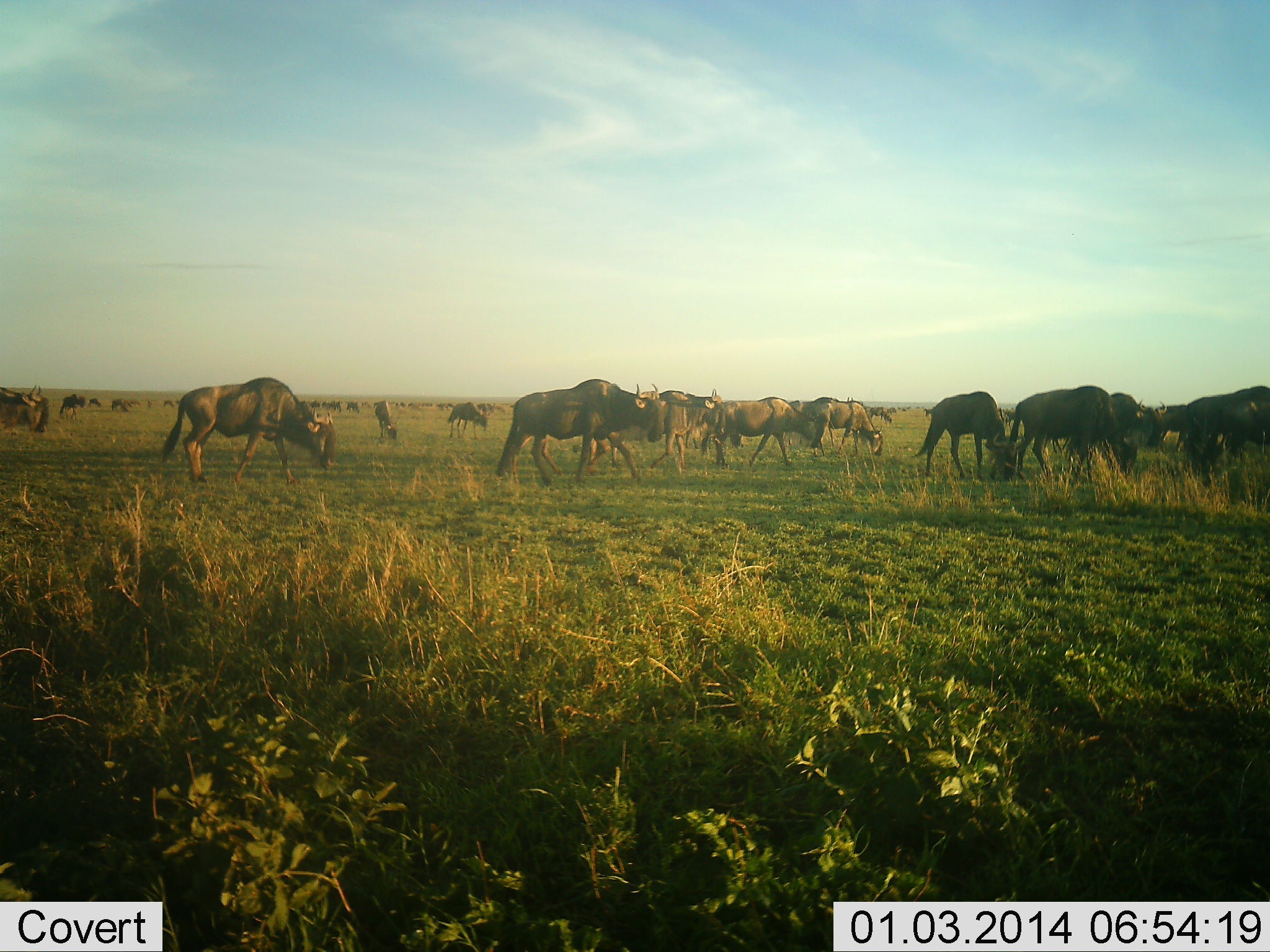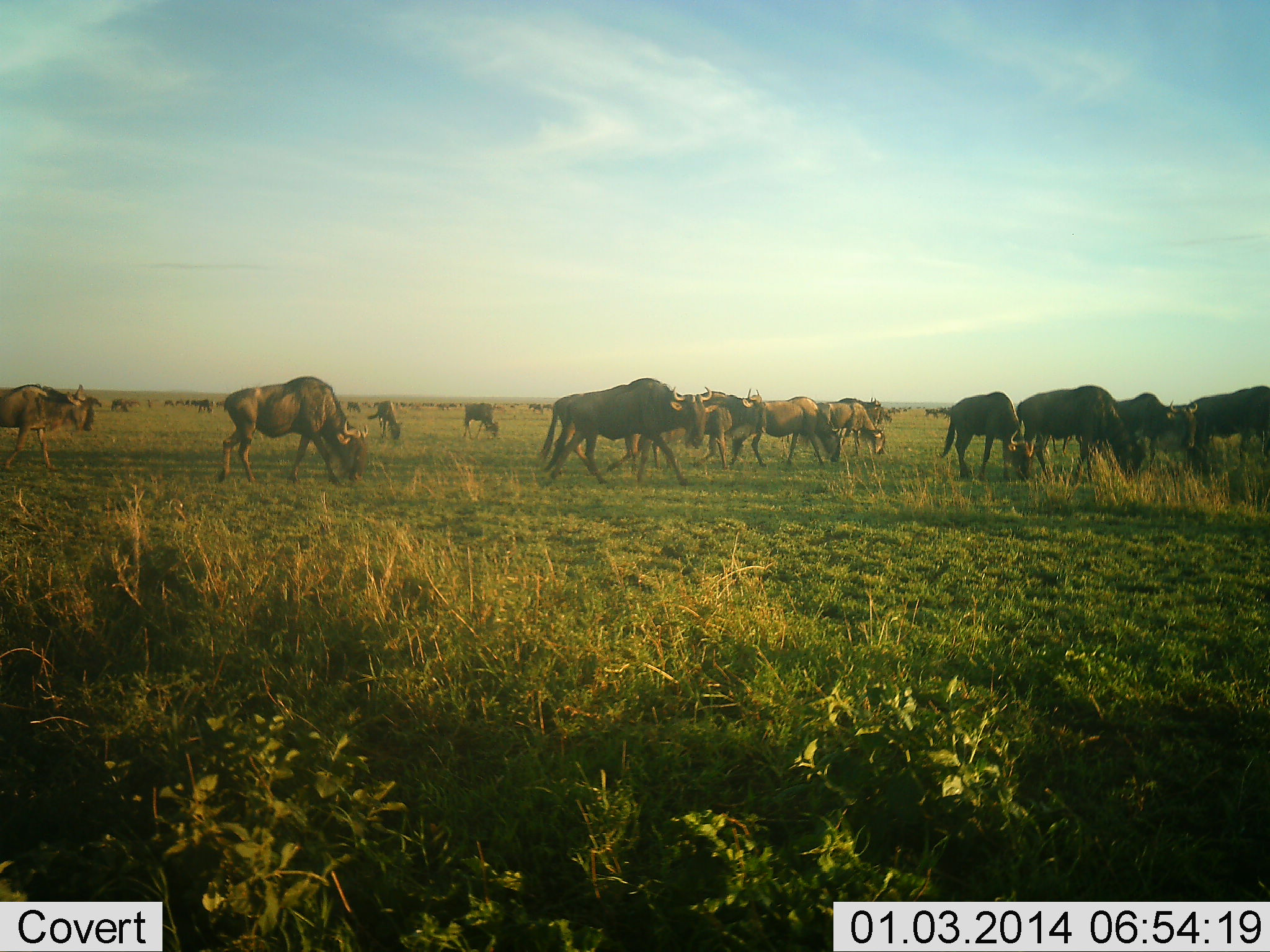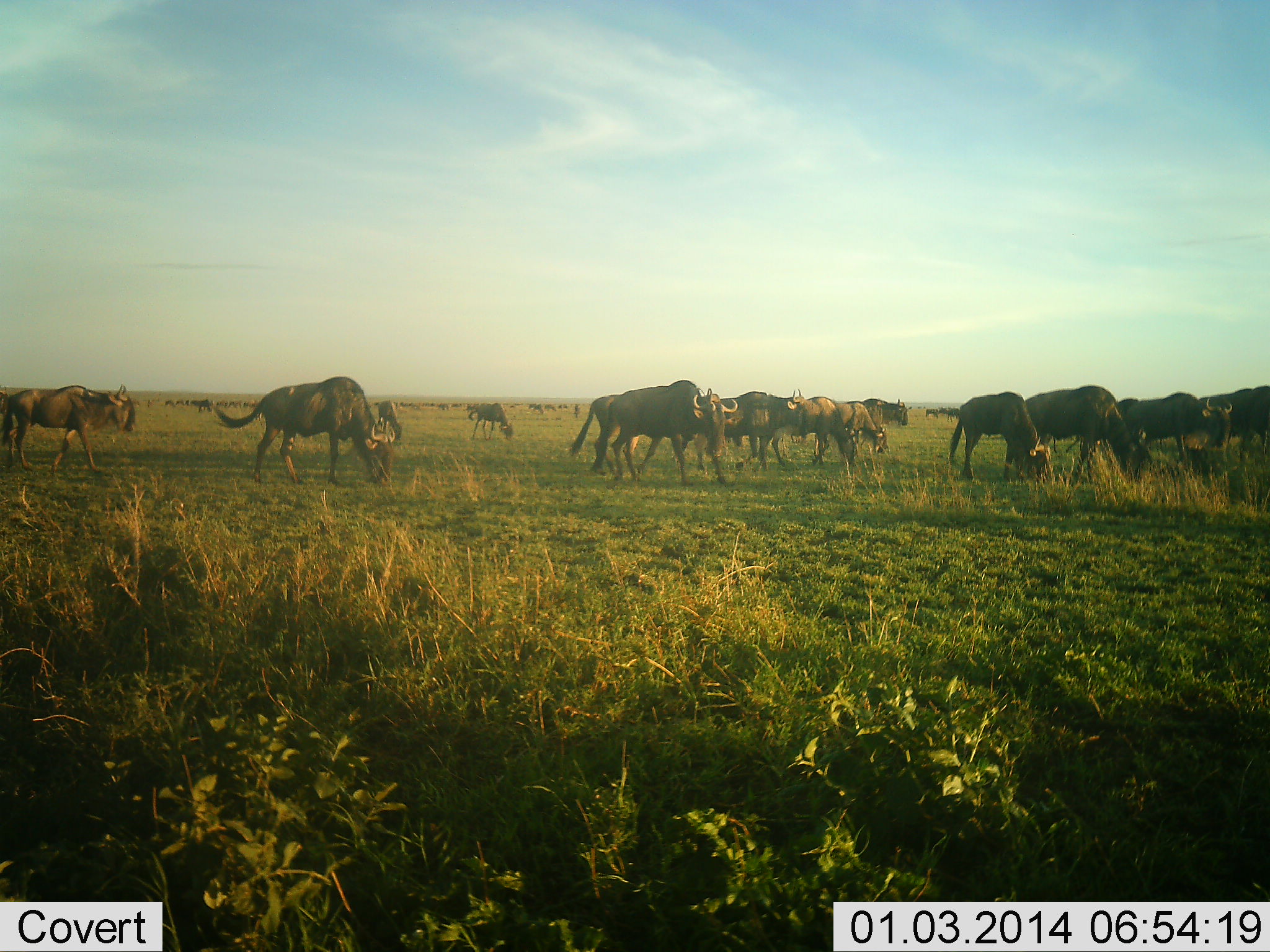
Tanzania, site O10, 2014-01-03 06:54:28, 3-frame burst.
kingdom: Animalia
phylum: Chordata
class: Mammalia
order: Artiodactyla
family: Bovidae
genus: Connochaetes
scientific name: Connochaetes taurinus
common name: blue wildebeest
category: wildebeest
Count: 11-50.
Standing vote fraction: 30%.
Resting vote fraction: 0%.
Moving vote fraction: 90%.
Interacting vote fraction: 0%.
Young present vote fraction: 0%.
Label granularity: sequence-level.